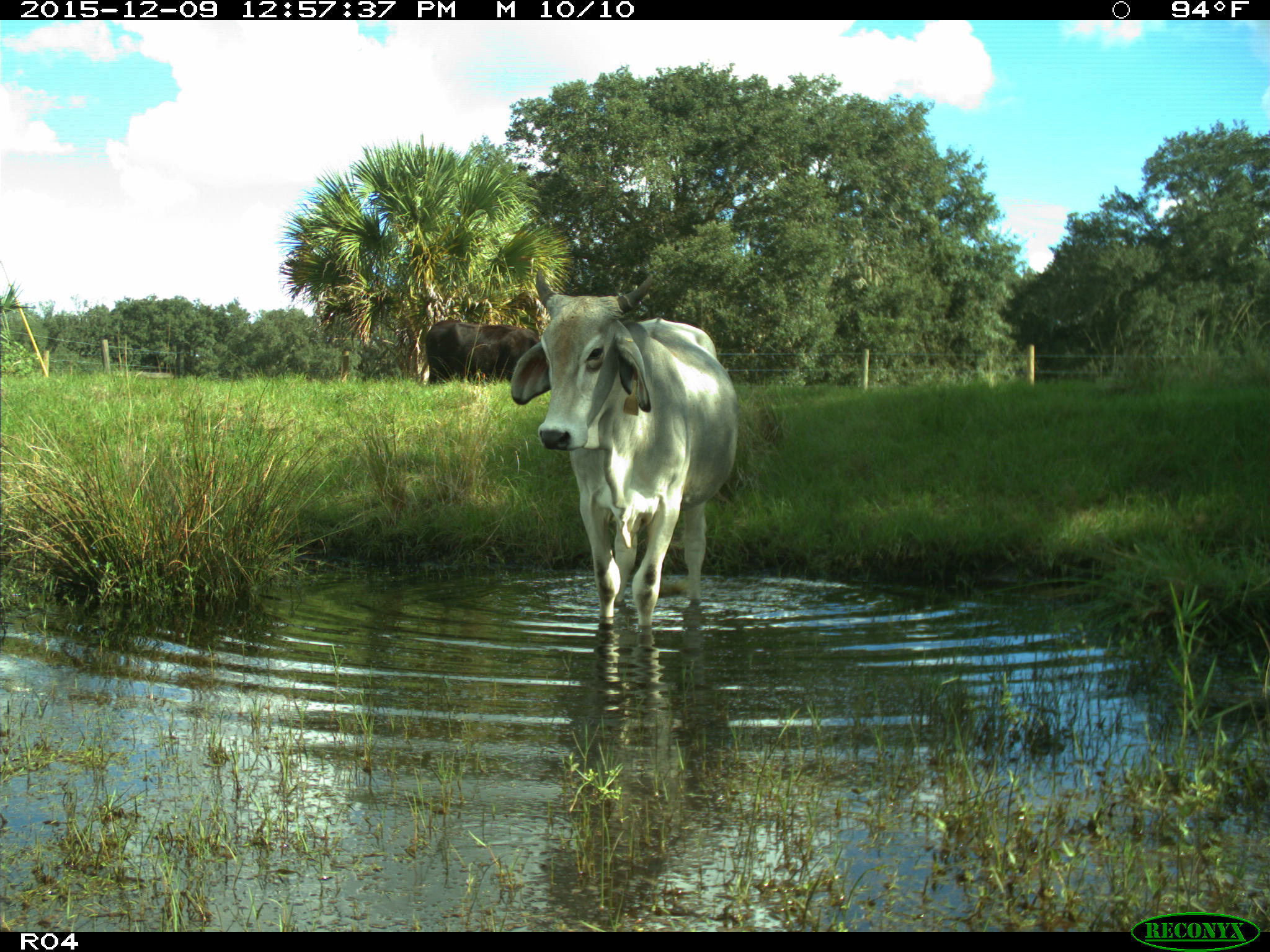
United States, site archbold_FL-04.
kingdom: Animalia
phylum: Chordata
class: Mammalia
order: Artiodactyla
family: Bovidae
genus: Bos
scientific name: Bos taurus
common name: domestic cow